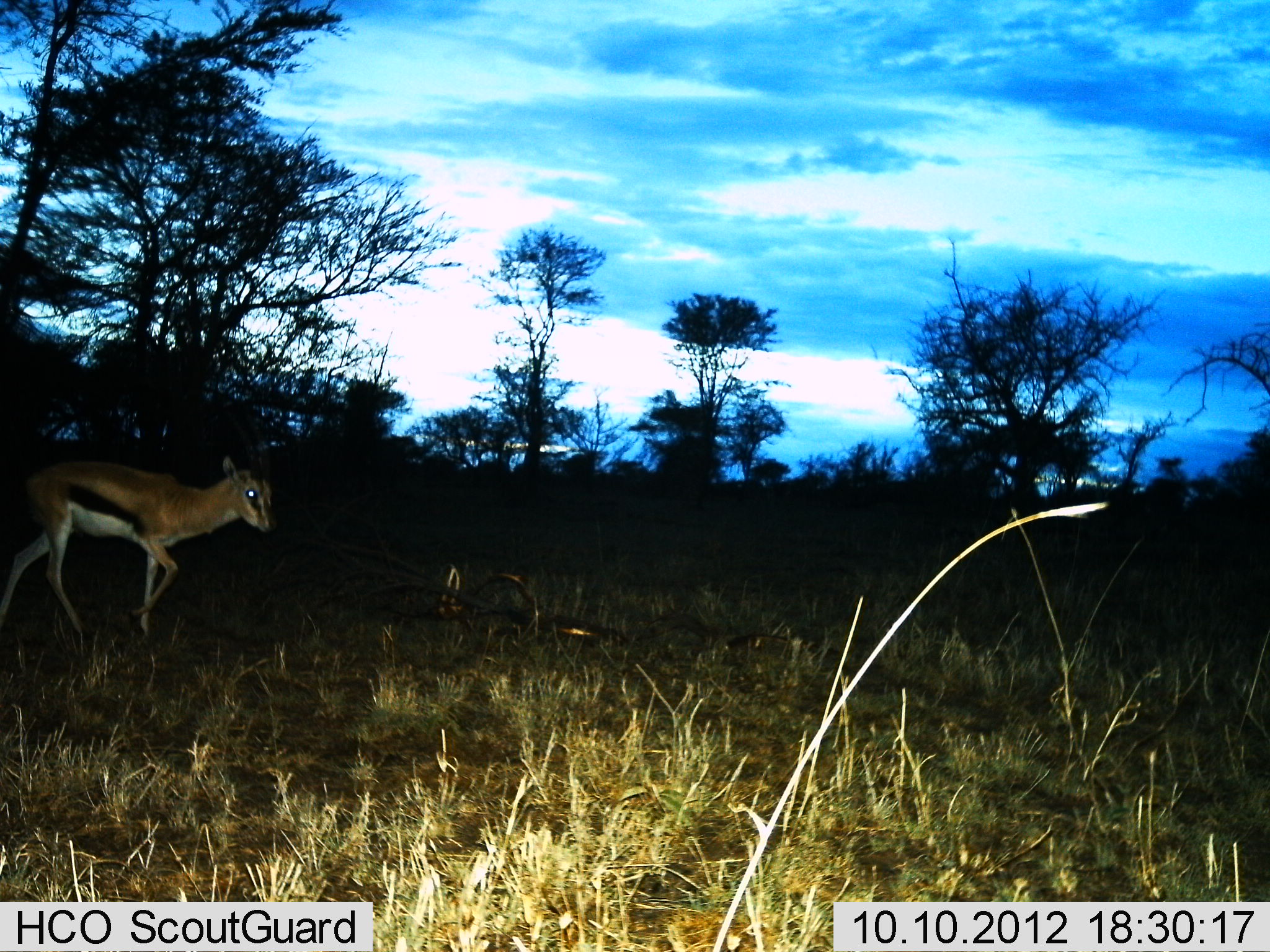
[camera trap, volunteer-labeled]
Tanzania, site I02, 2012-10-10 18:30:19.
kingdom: Animalia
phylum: Chordata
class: Mammalia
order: Artiodactyla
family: Bovidae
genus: Eudorcas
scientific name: Eudorcas thomsonii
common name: thomson's gazelle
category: gazellethomsons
Gazellethomsons (thomson's gazelle) (Eudorcas thomsonii), count 1. Behavior (volunteer vote fractions): standing 10%, resting 0%, moving 90%, interacting 0%. Young present (vote fraction): 0%. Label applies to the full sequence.